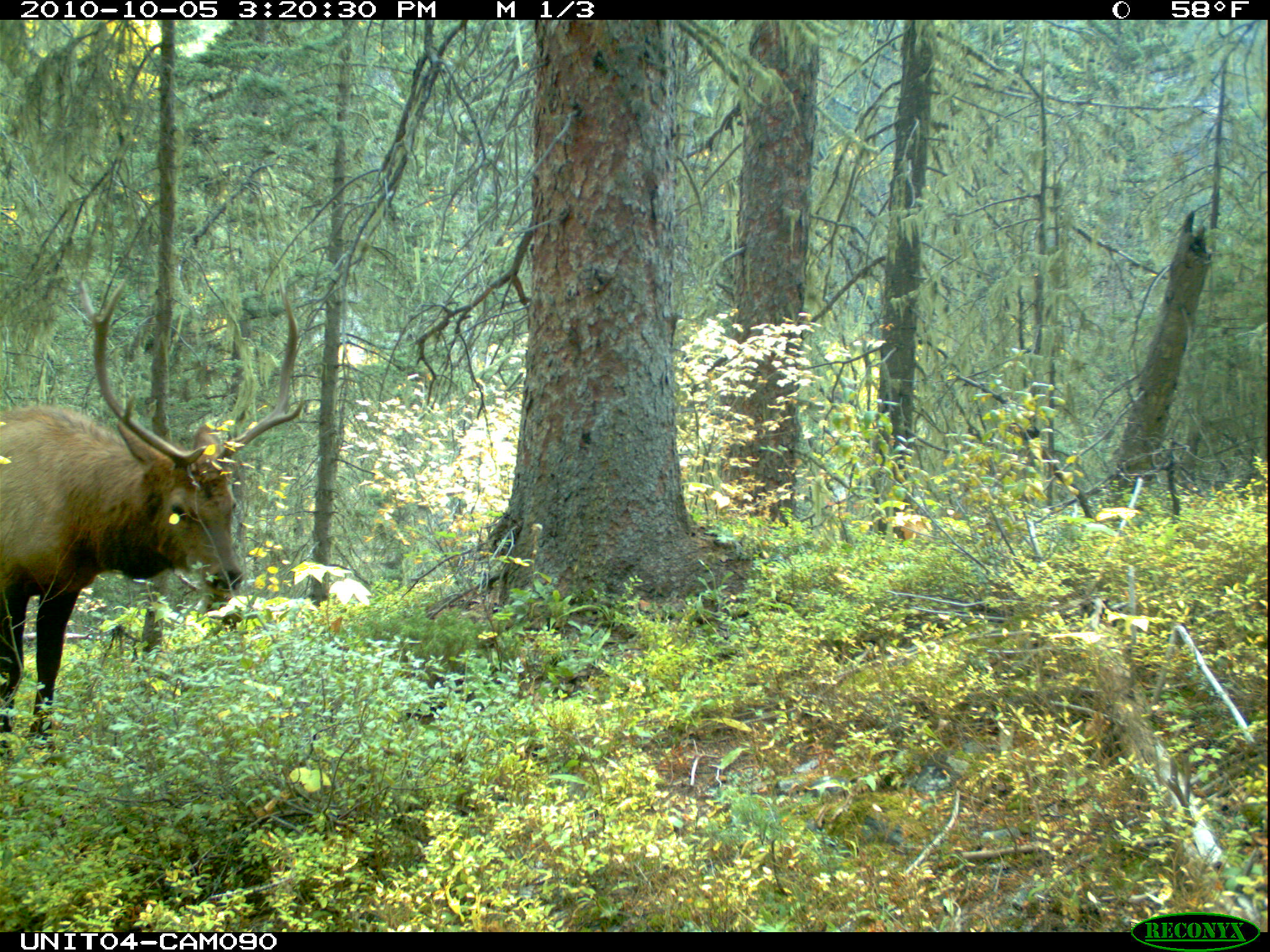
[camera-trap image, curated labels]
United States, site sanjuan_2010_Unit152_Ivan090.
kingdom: Animalia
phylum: Chordata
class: Mammalia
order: Artiodactyla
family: Cervidae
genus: Cervus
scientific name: Cervus elaphus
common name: red deer